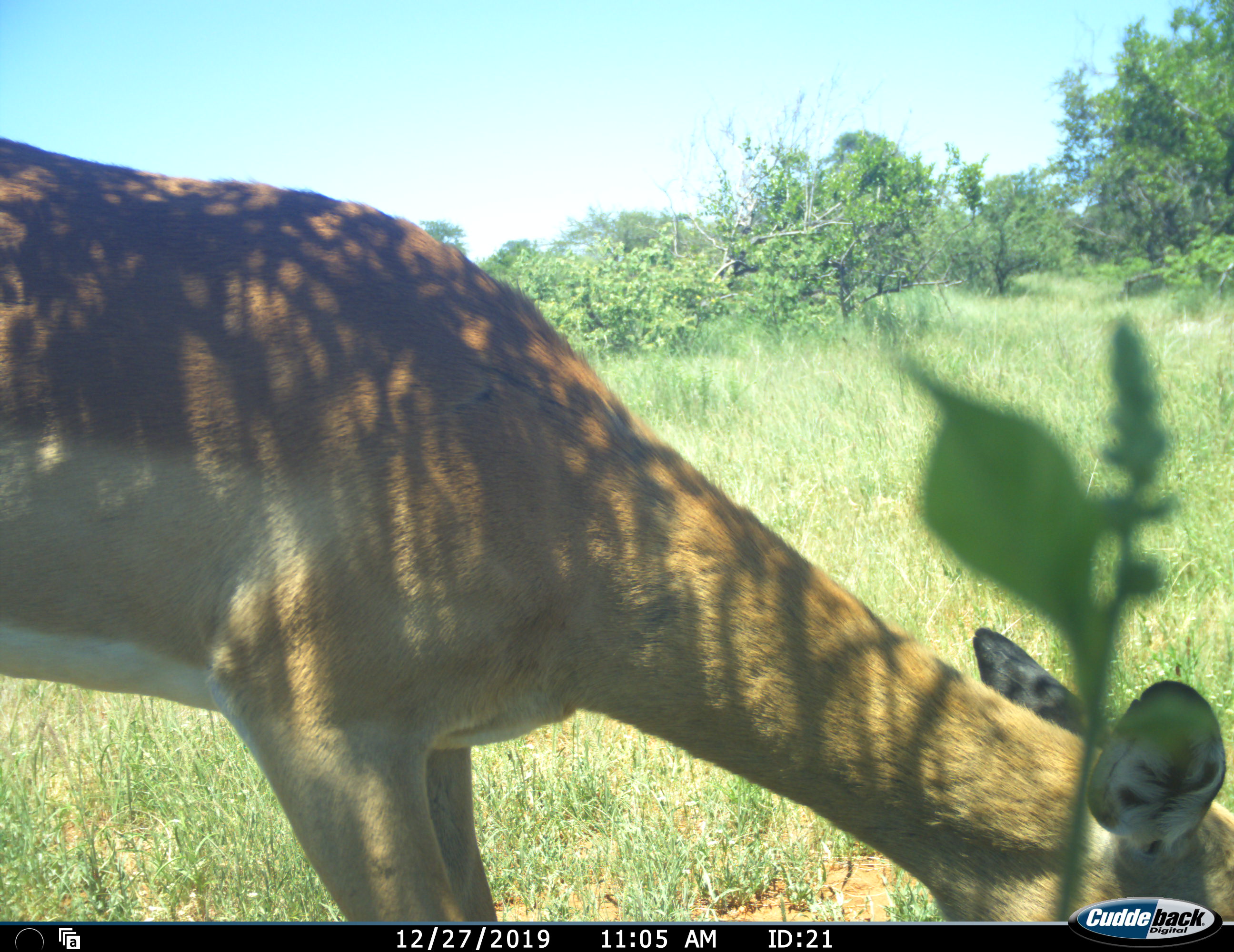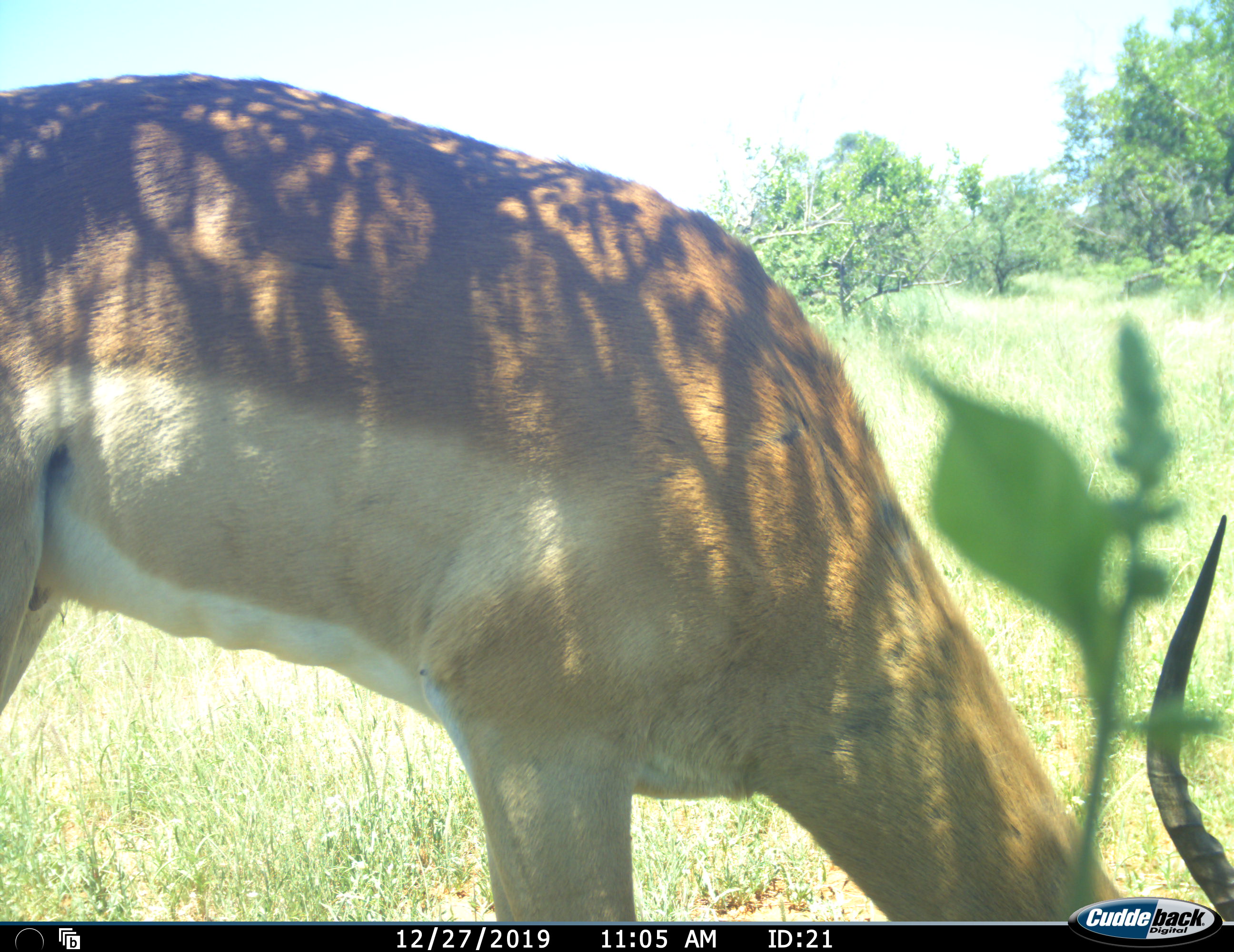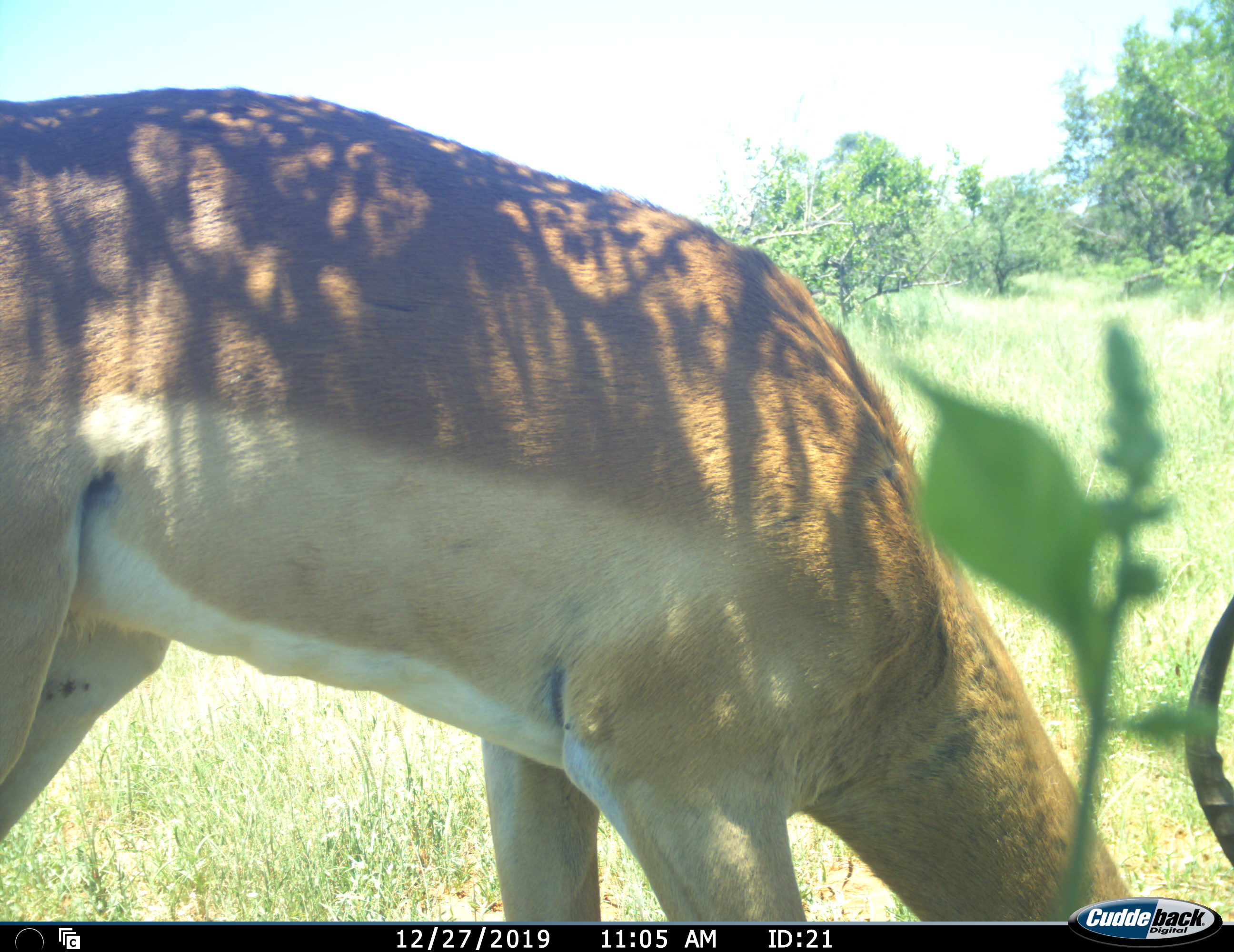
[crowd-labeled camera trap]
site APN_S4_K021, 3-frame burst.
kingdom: Animalia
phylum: Chordata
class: Mammalia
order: Artiodactyla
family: Bovidae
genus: Aepyceros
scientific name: Aepyceros melampus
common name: impala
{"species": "impala (Aepyceros melampus)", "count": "1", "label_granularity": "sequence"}